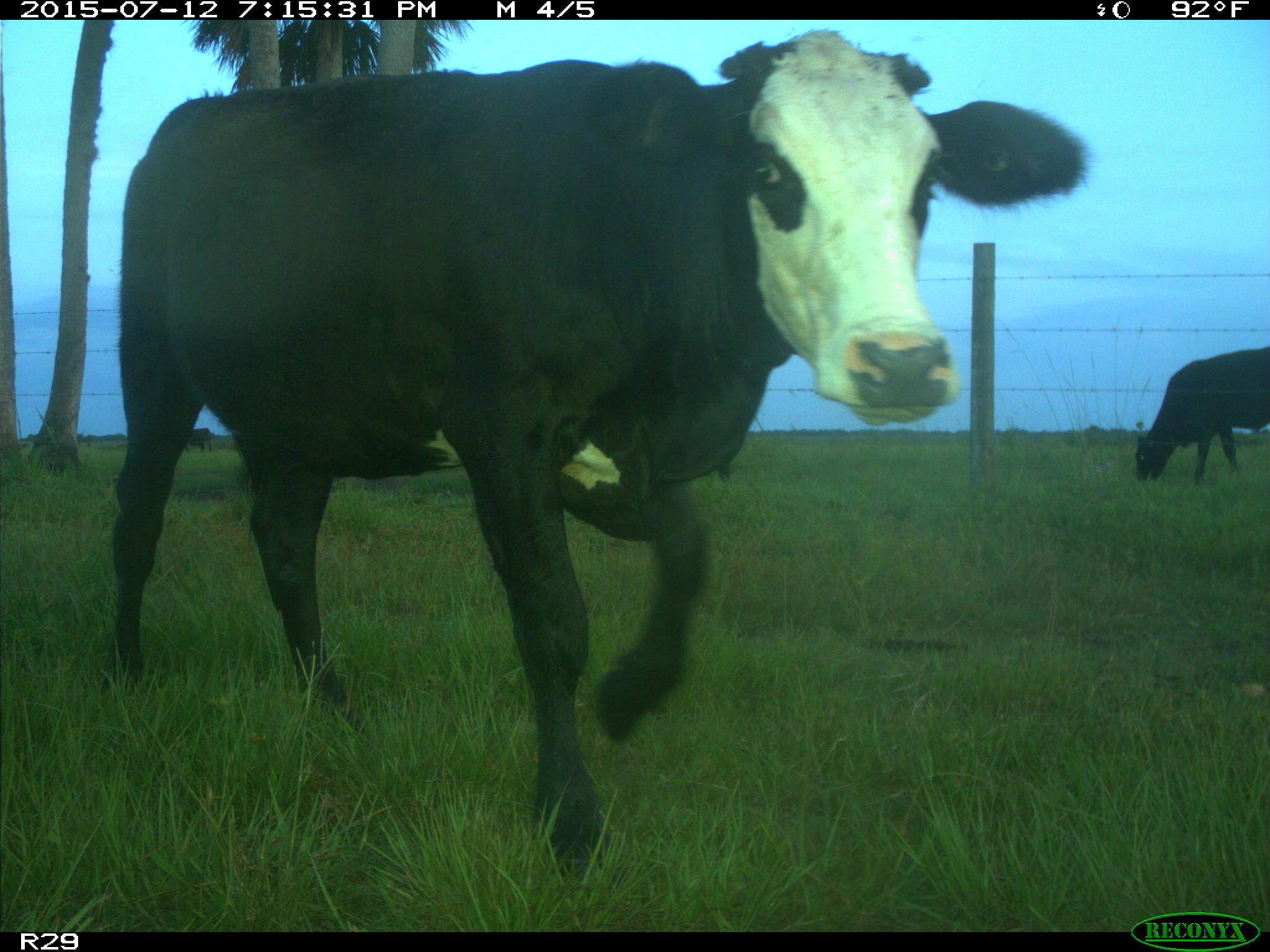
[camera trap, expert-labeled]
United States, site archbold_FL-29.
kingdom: Animalia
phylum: Chordata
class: Mammalia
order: Artiodactyla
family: Bovidae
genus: Bos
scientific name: Bos taurus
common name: domestic cow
Bos taurus (domestic cow).